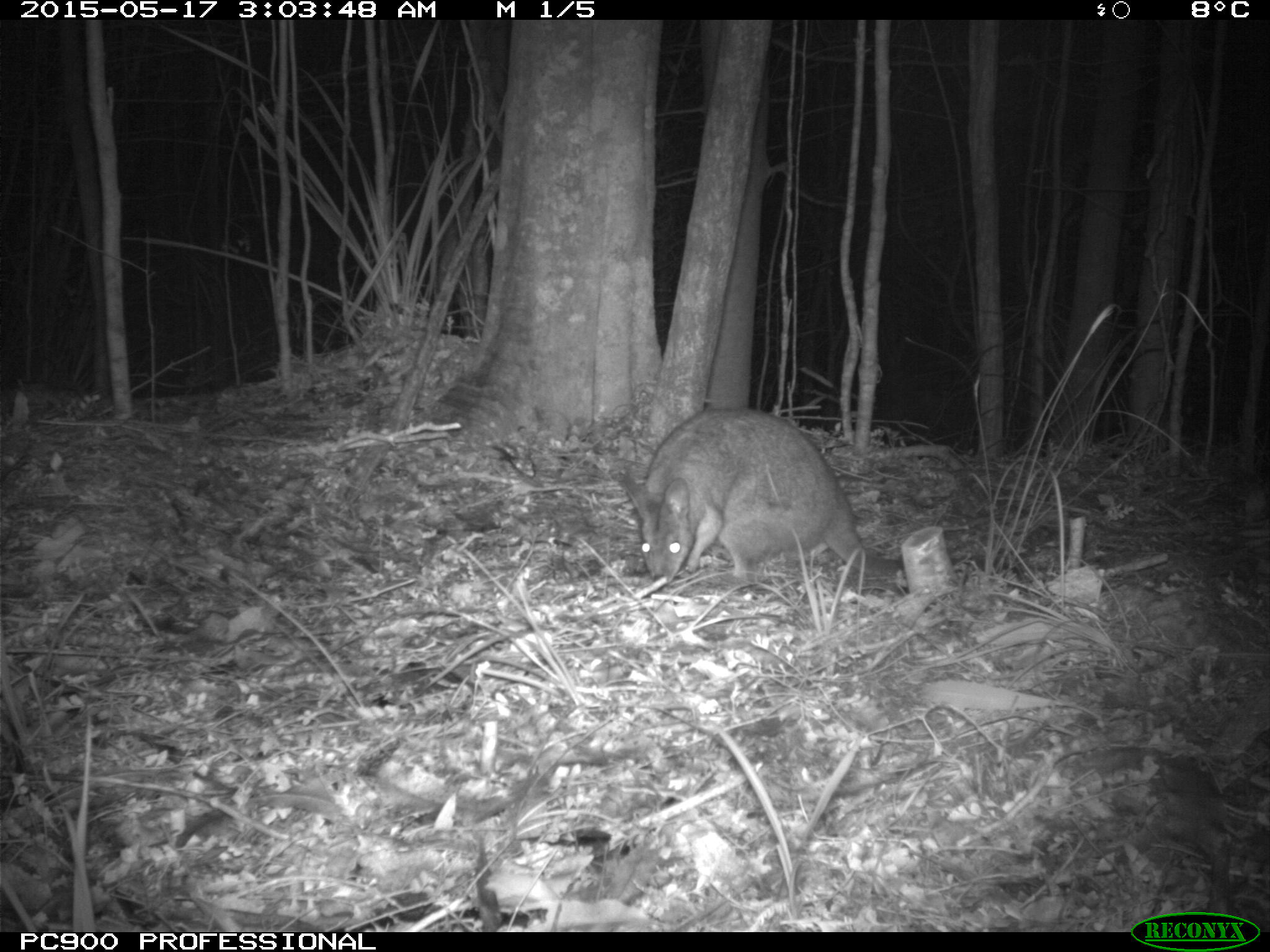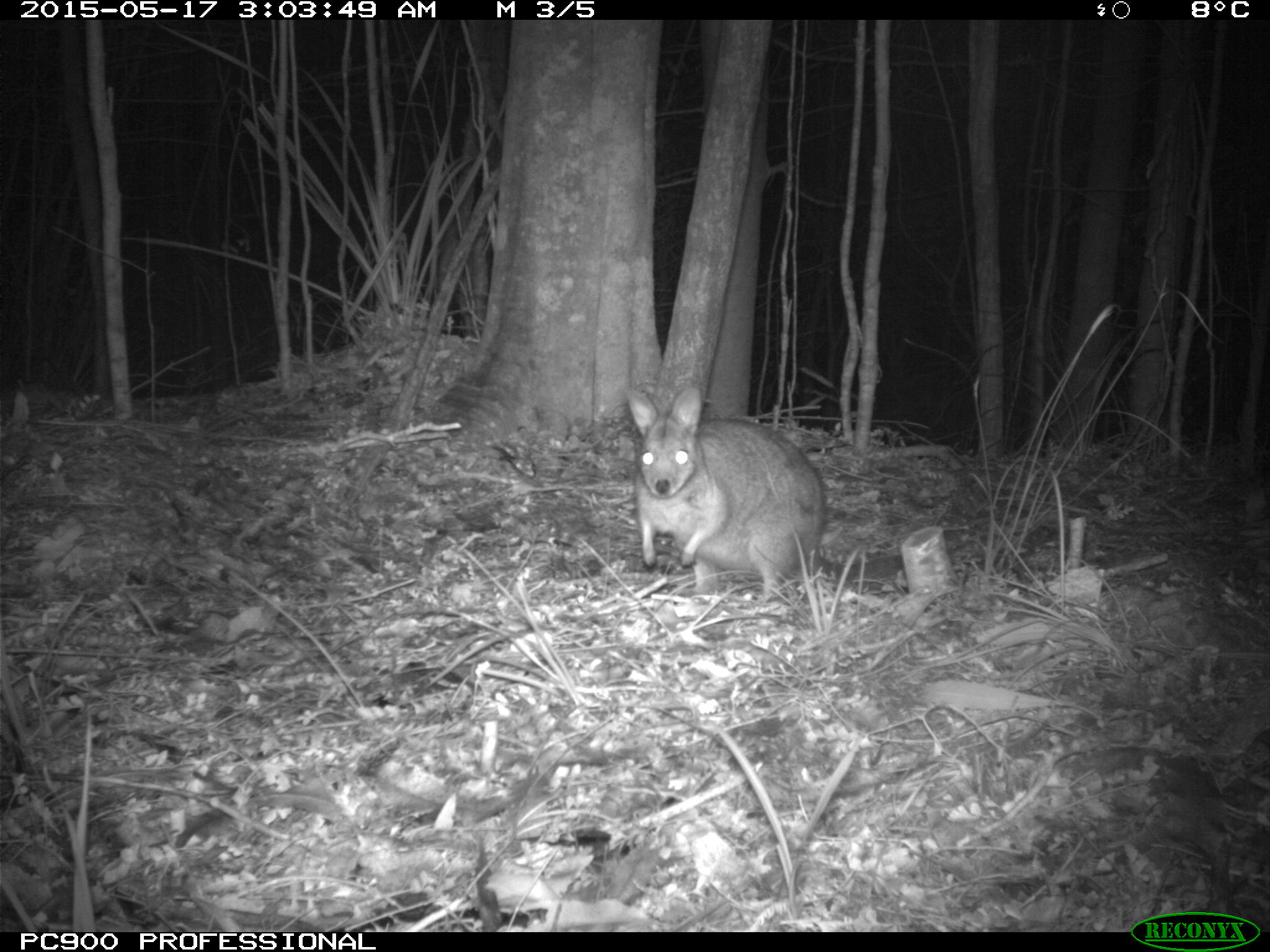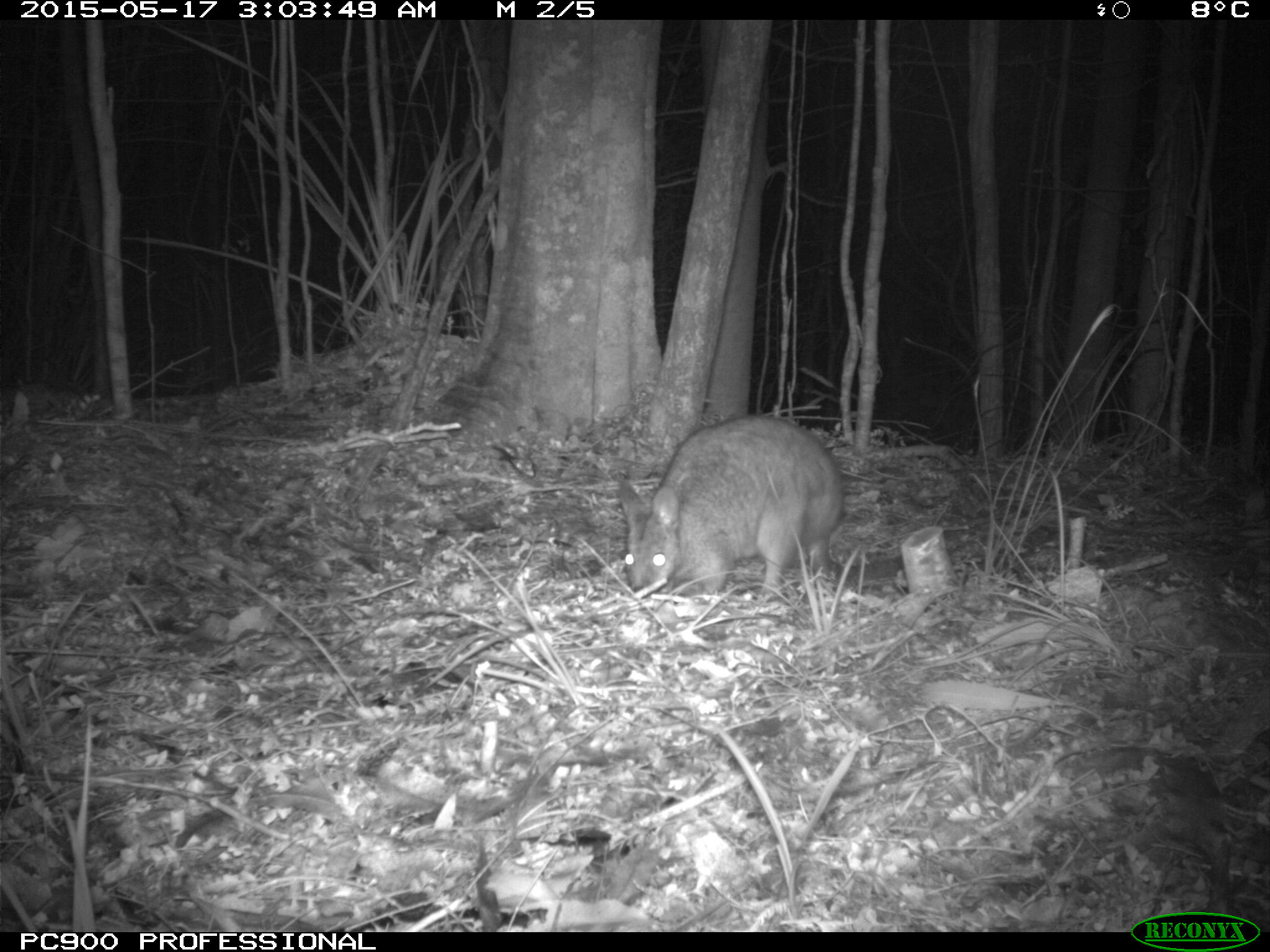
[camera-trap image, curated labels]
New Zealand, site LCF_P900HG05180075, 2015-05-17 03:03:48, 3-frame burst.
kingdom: Animalia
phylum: Chordata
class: Mammalia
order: Diprotodontia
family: Macropodidae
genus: Notamacropus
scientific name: Notamacropus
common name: wallaby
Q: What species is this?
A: Wallaby (Notamacropus).